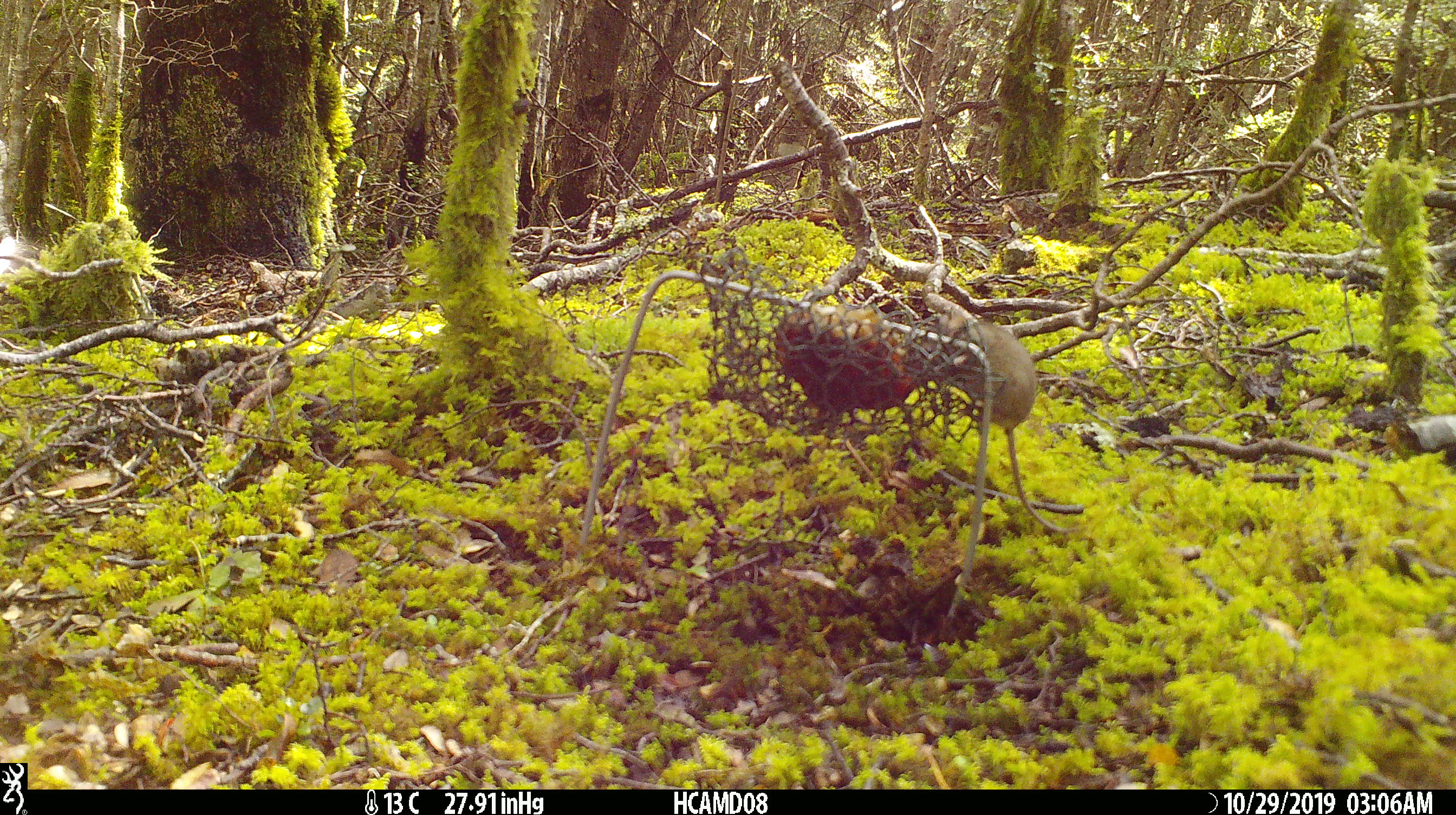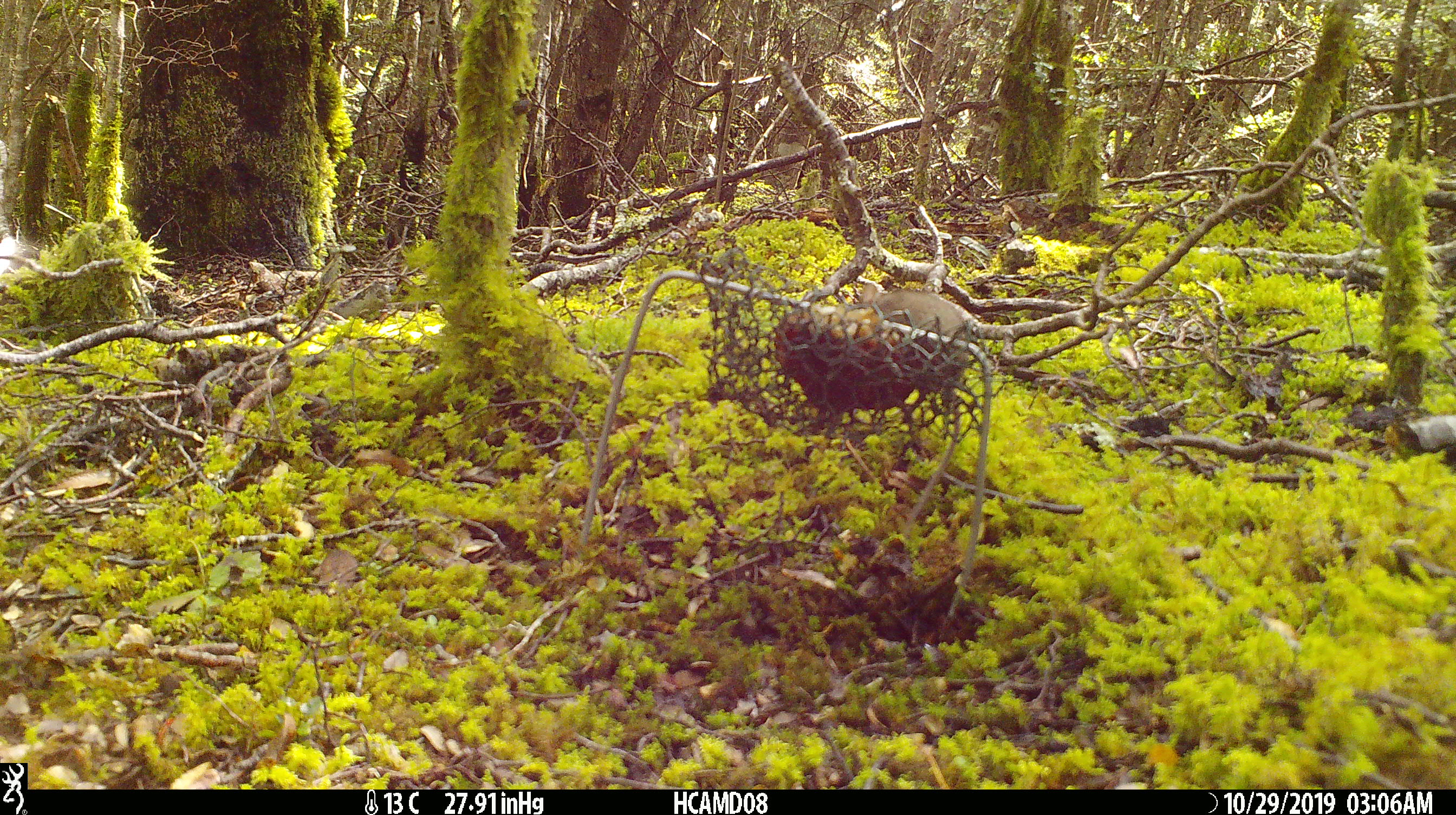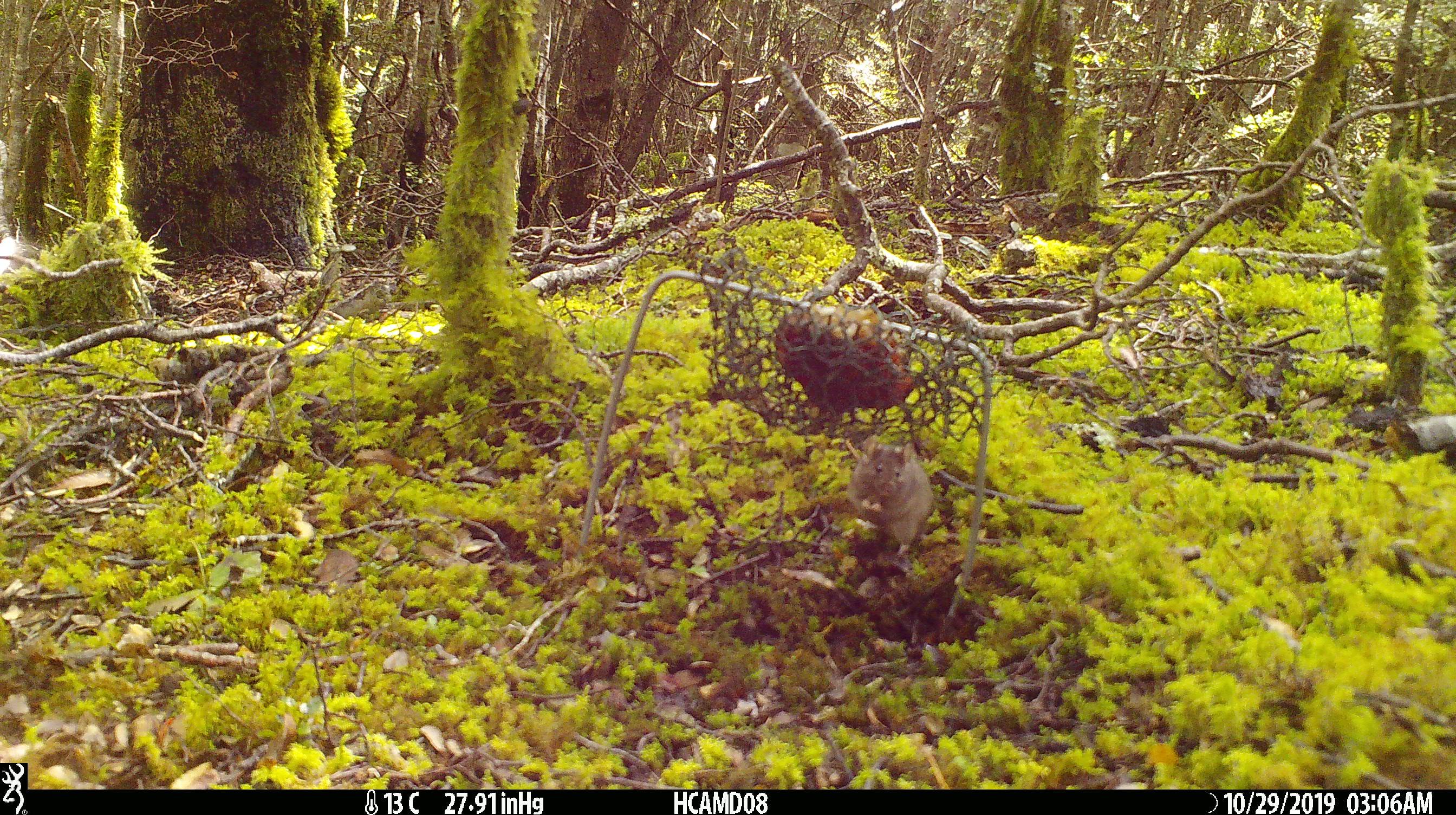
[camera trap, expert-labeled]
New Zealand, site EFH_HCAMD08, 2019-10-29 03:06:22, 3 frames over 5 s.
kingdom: Animalia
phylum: Chordata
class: Mammalia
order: Rodentia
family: Muridae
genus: Mus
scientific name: Mus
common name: mouse